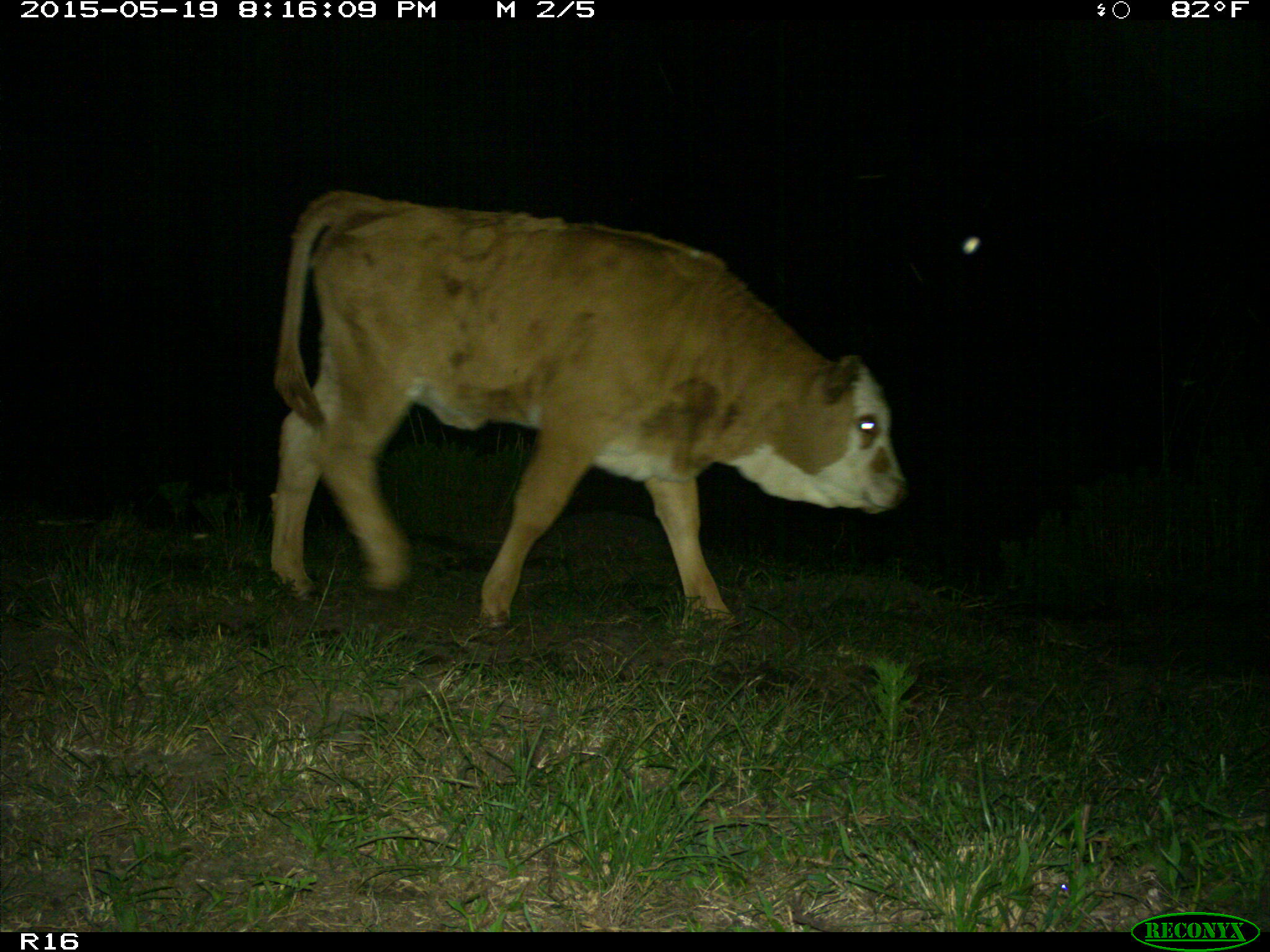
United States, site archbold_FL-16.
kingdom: Animalia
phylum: Chordata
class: Mammalia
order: Artiodactyla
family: Bovidae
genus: Bos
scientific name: Bos taurus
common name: domestic cow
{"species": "Bos taurus (domestic cow)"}